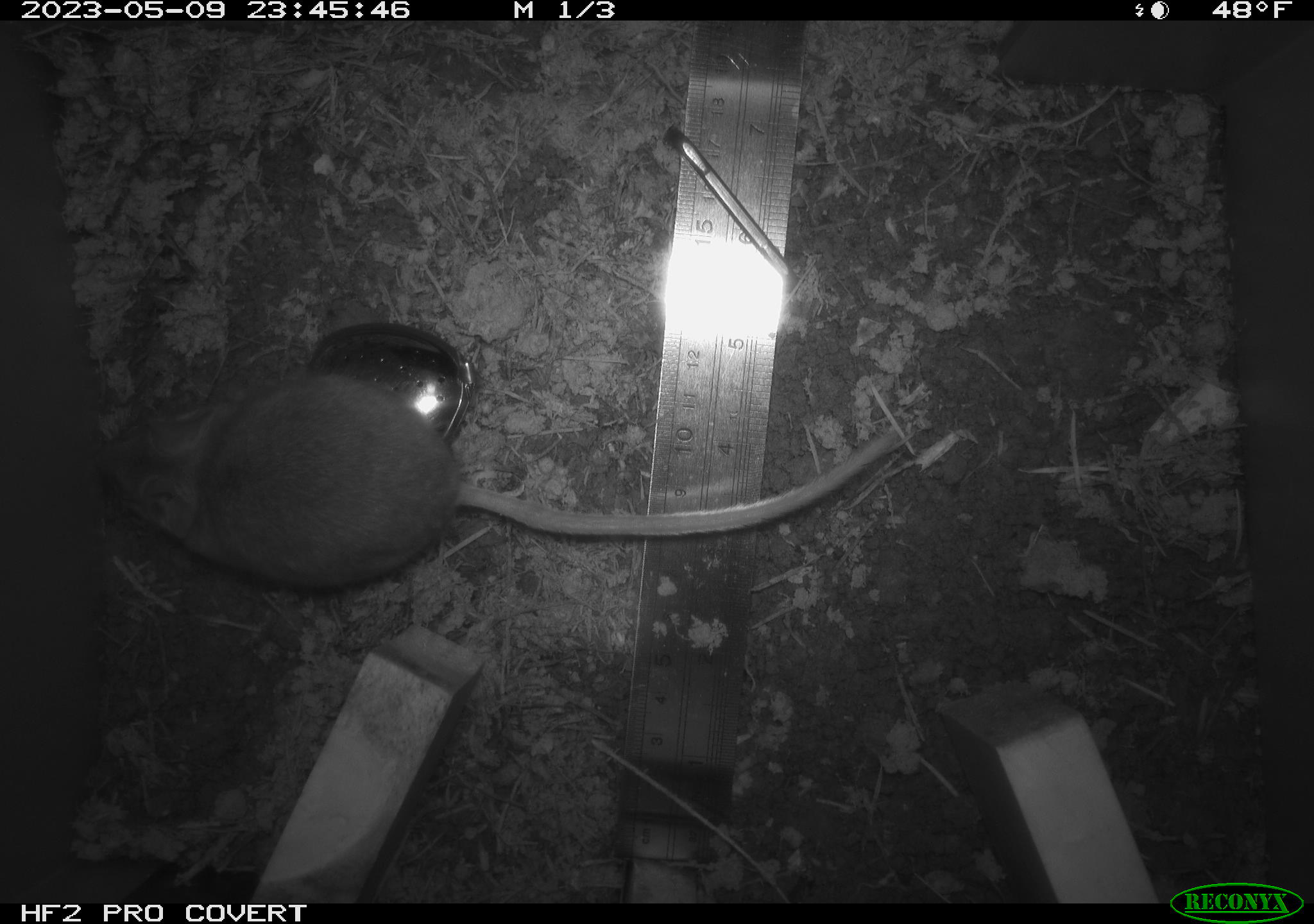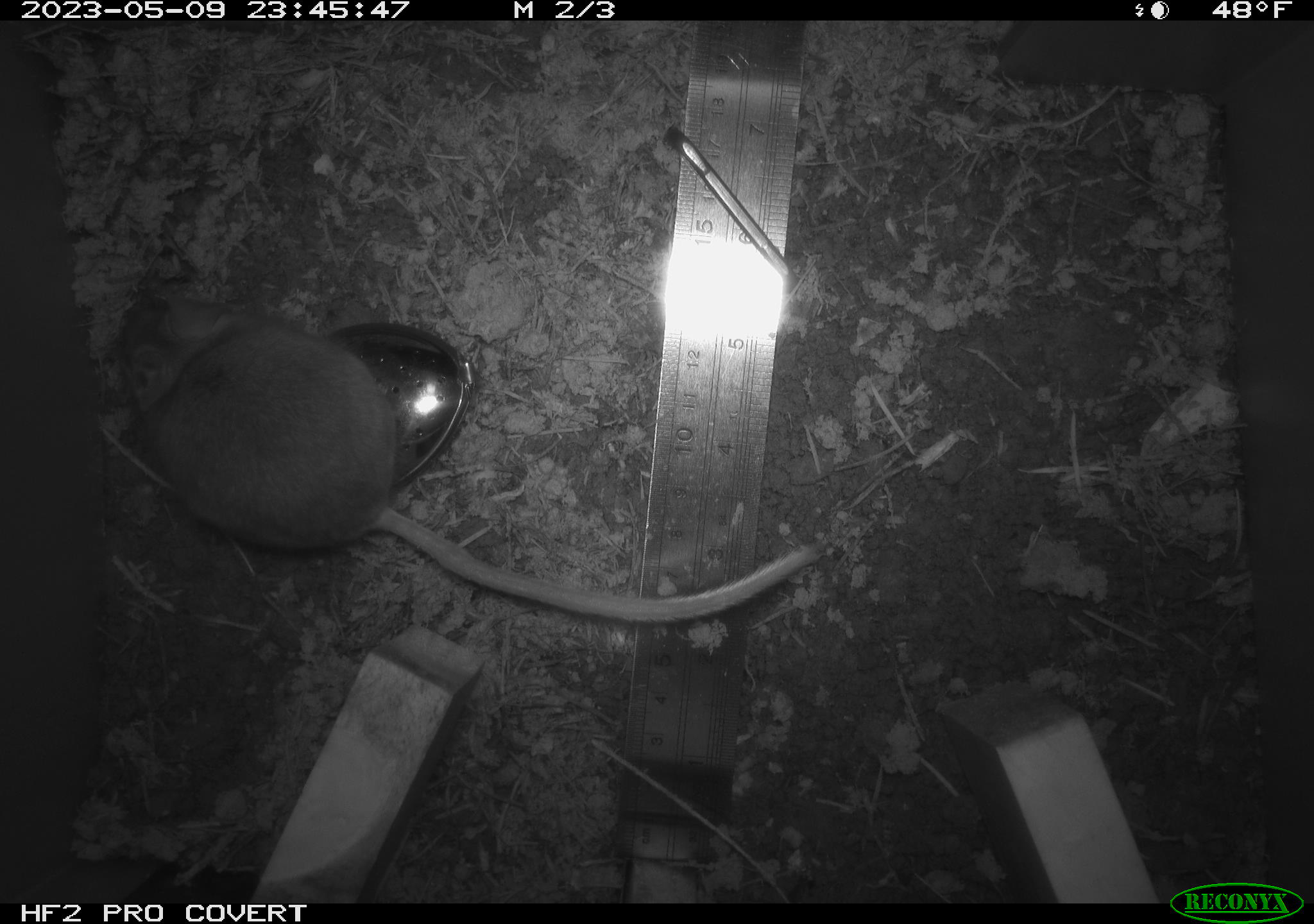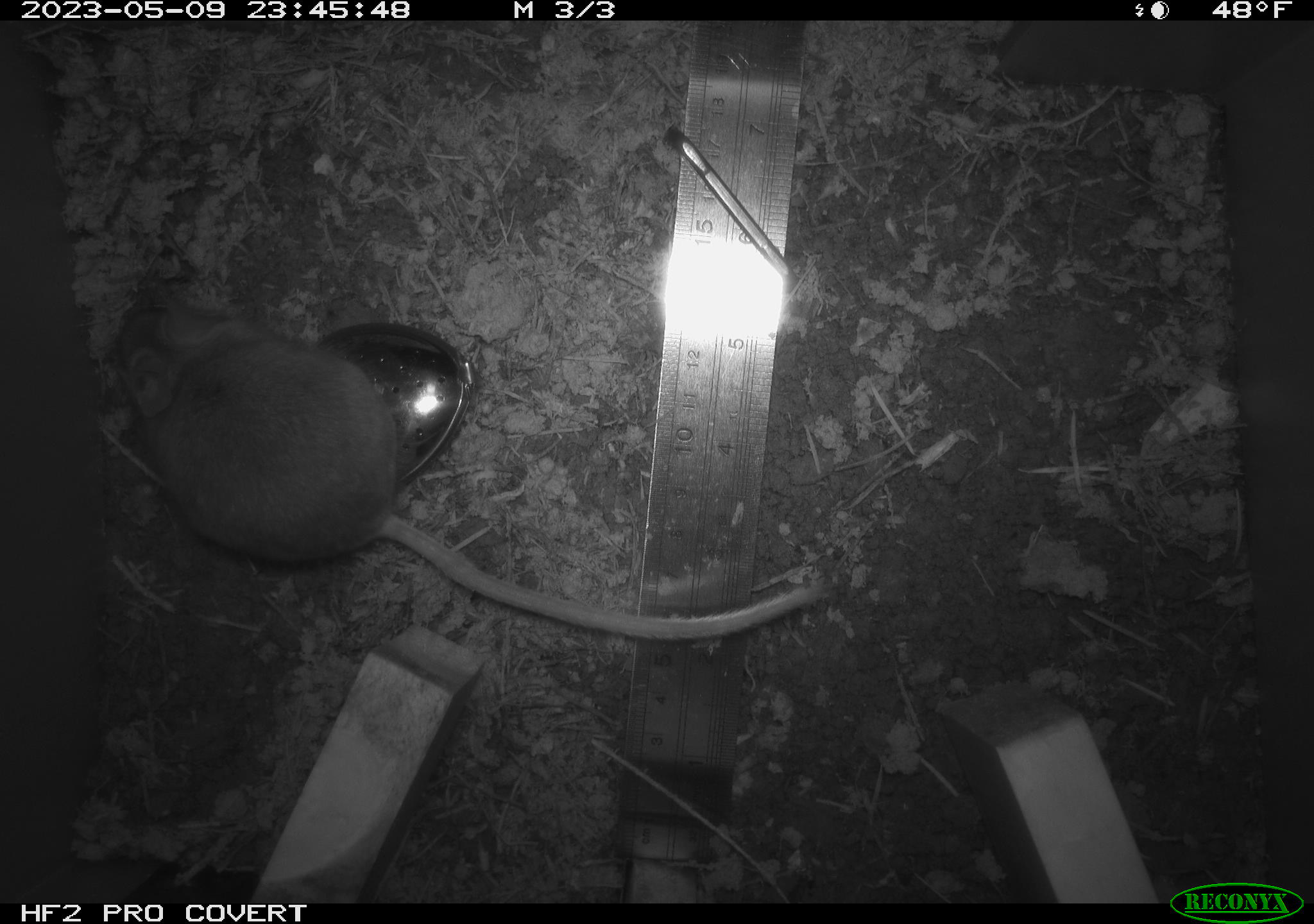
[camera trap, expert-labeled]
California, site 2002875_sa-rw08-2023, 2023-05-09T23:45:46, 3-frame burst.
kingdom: Animalia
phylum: Chordata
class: Mammalia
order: Rodentia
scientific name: Rodentia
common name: mouse species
Mouse species (Rodentia).